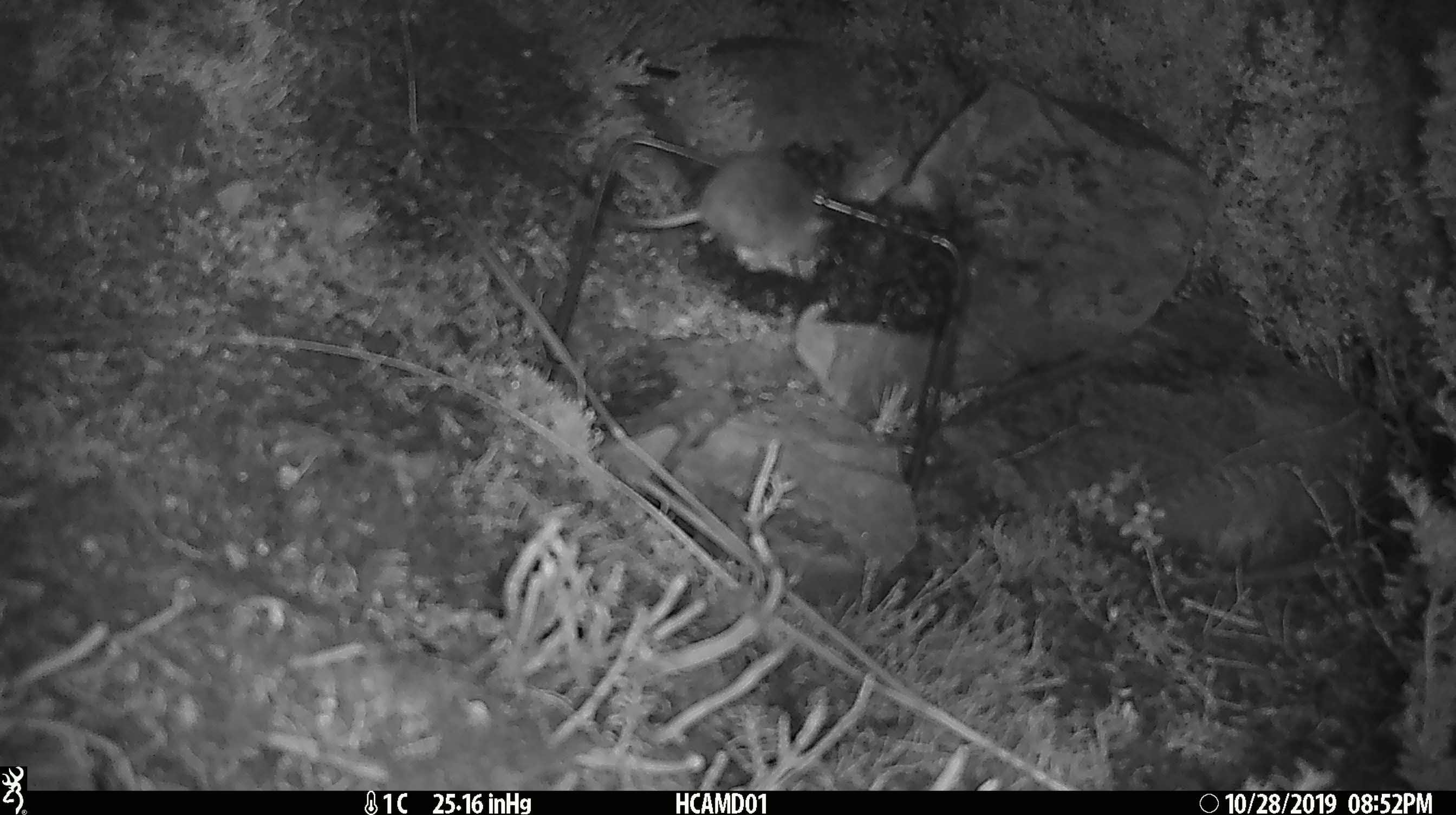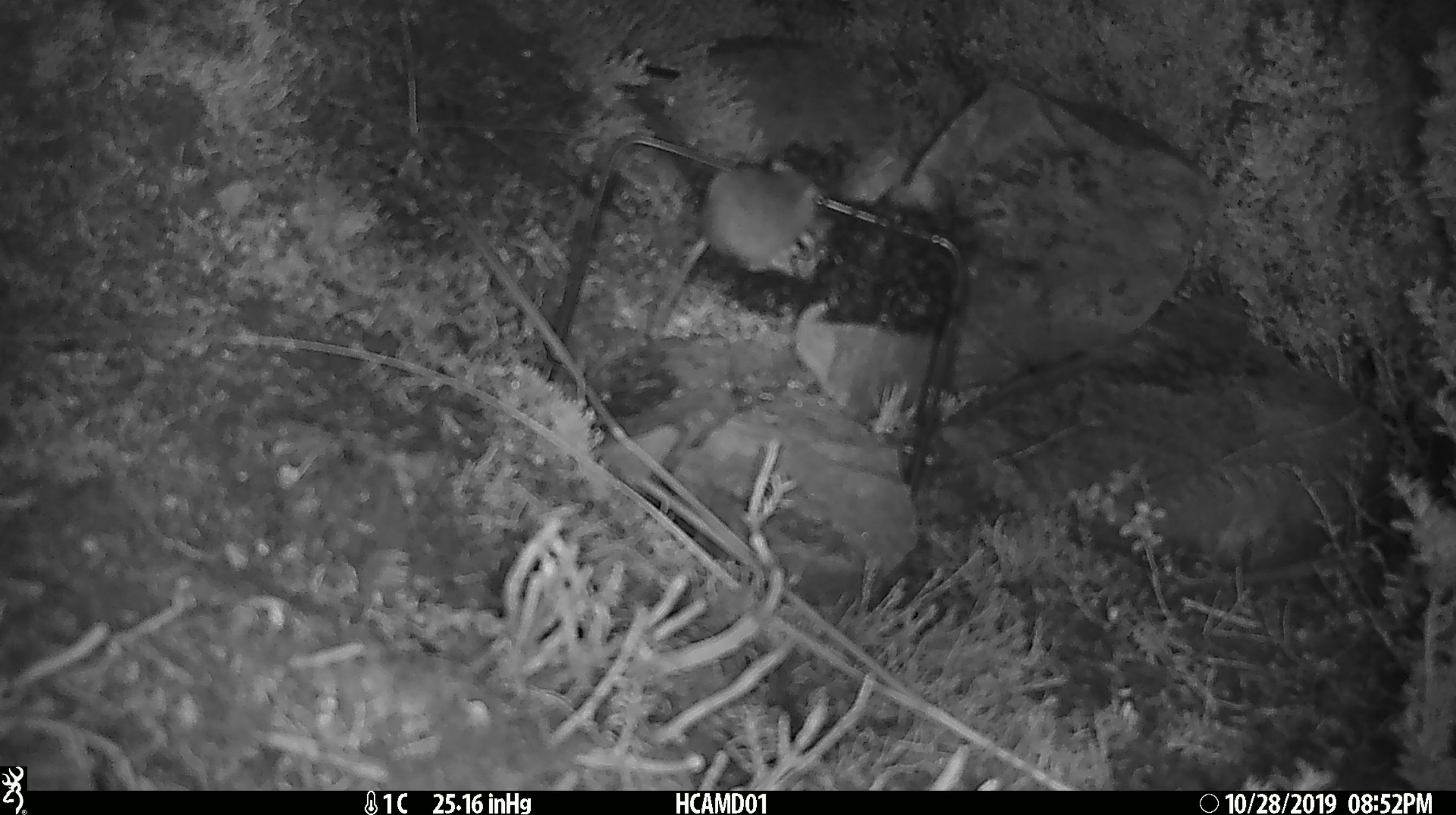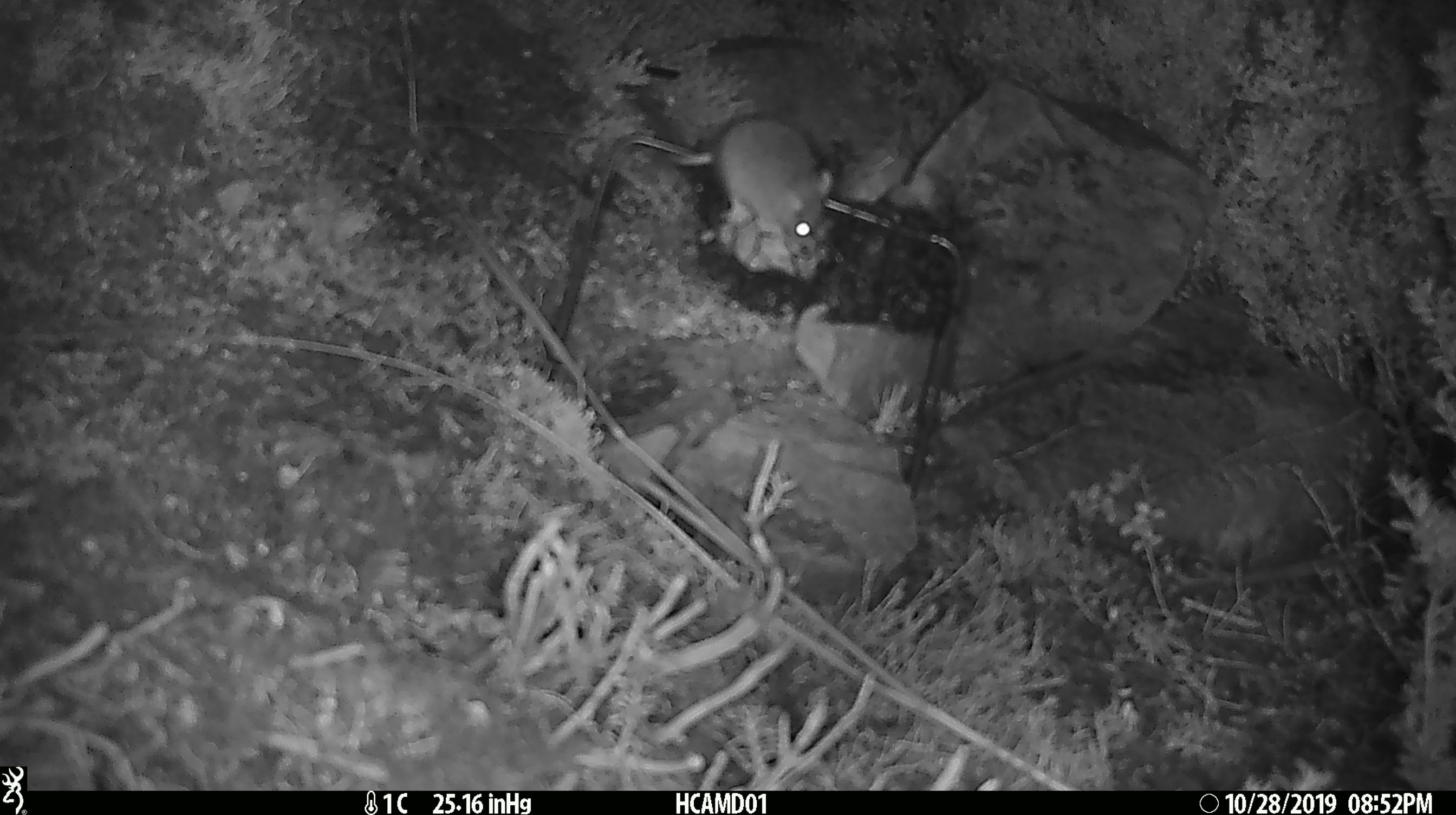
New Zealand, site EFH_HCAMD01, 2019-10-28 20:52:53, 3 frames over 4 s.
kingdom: Animalia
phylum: Chordata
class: Mammalia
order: Rodentia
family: Muridae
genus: Mus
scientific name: Mus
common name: mouse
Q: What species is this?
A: Mouse (Mus).